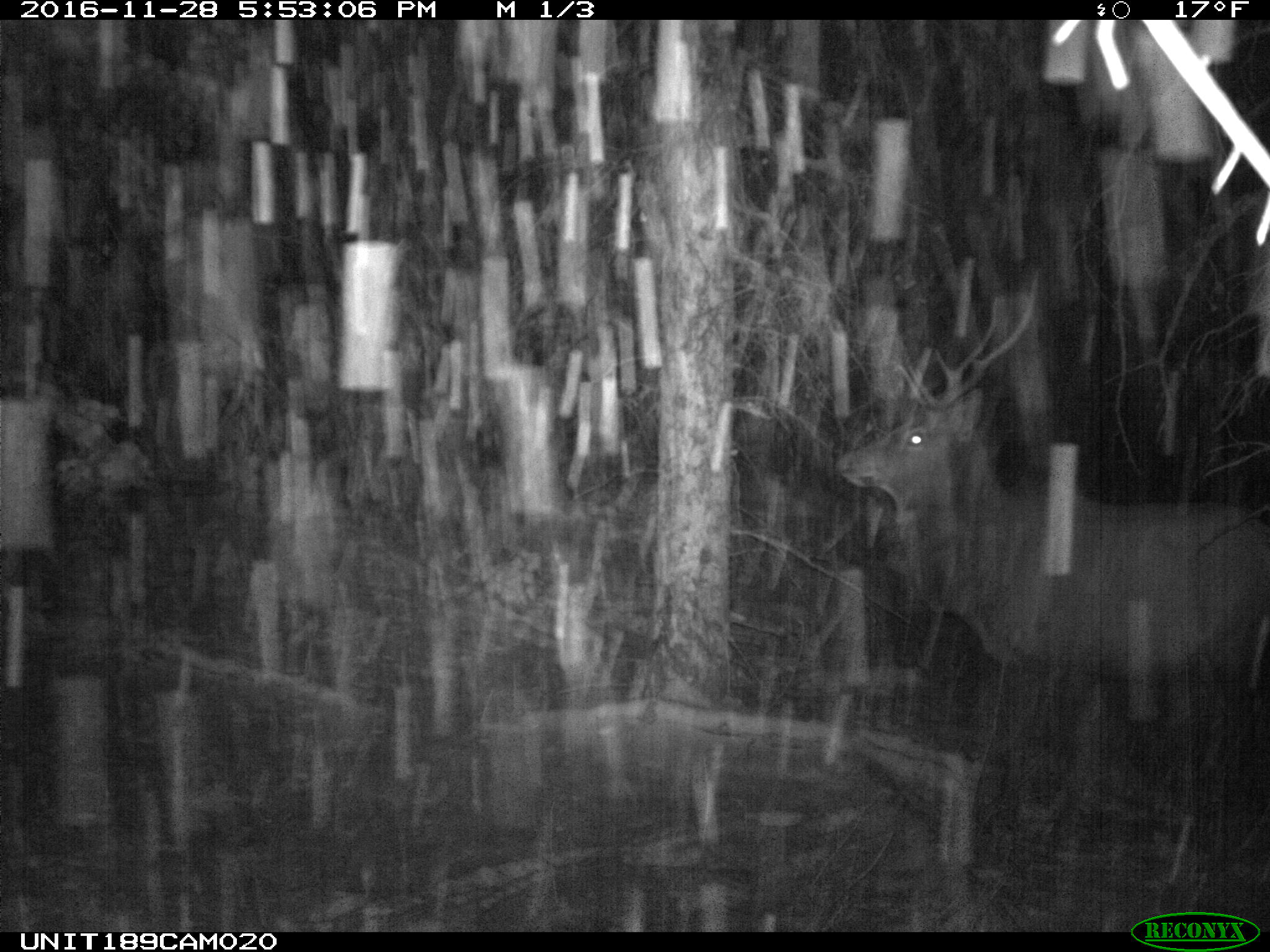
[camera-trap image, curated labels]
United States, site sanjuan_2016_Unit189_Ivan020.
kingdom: Animalia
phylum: Chordata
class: Mammalia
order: Artiodactyla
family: Cervidae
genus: Cervus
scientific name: Cervus elaphus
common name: red deer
Cervus elaphus (red deer).